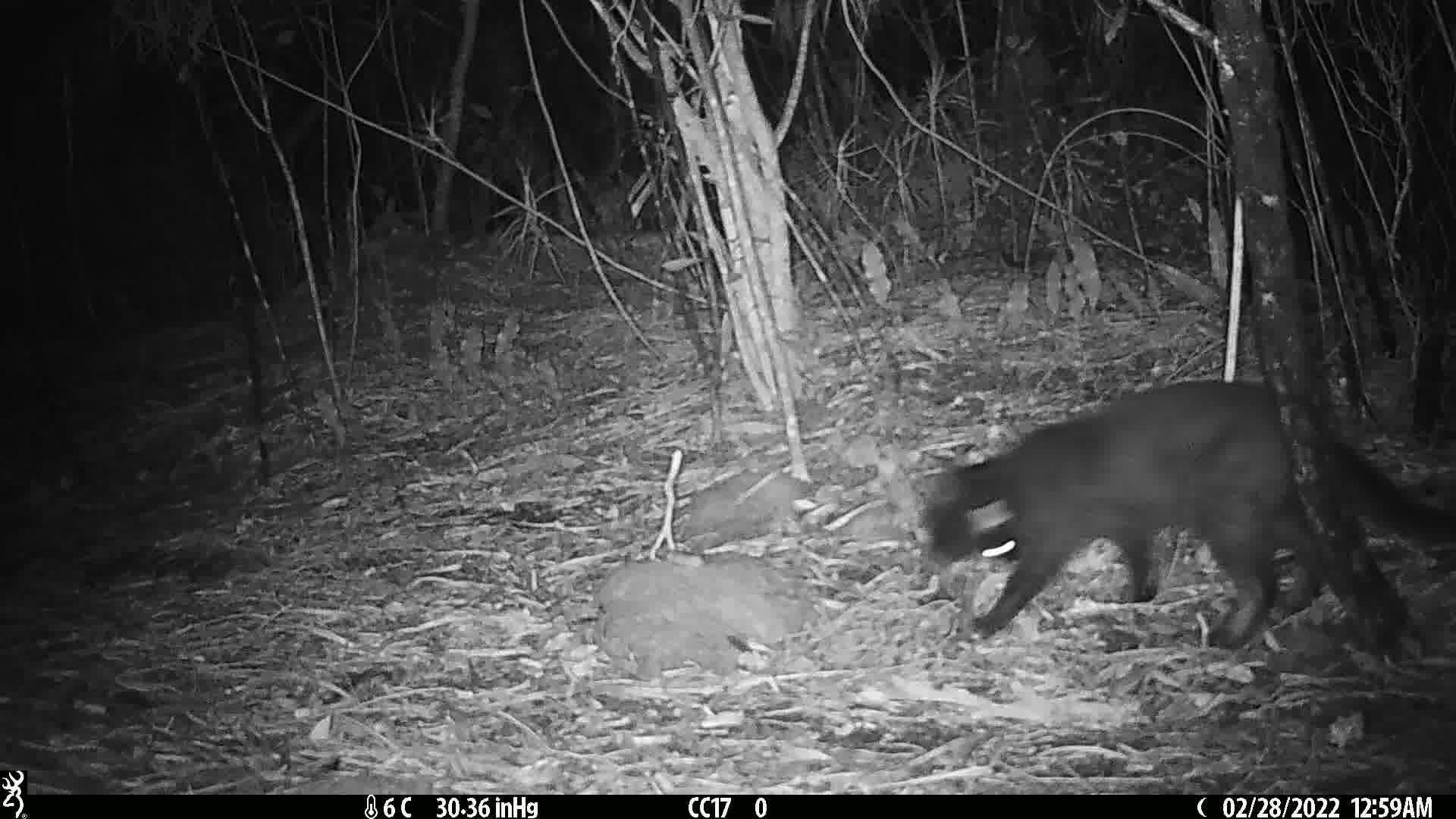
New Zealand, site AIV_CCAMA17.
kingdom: Animalia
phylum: Chordata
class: Mammalia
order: Carnivora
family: Felidae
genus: Felis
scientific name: Felis catus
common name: domestic cat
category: cat